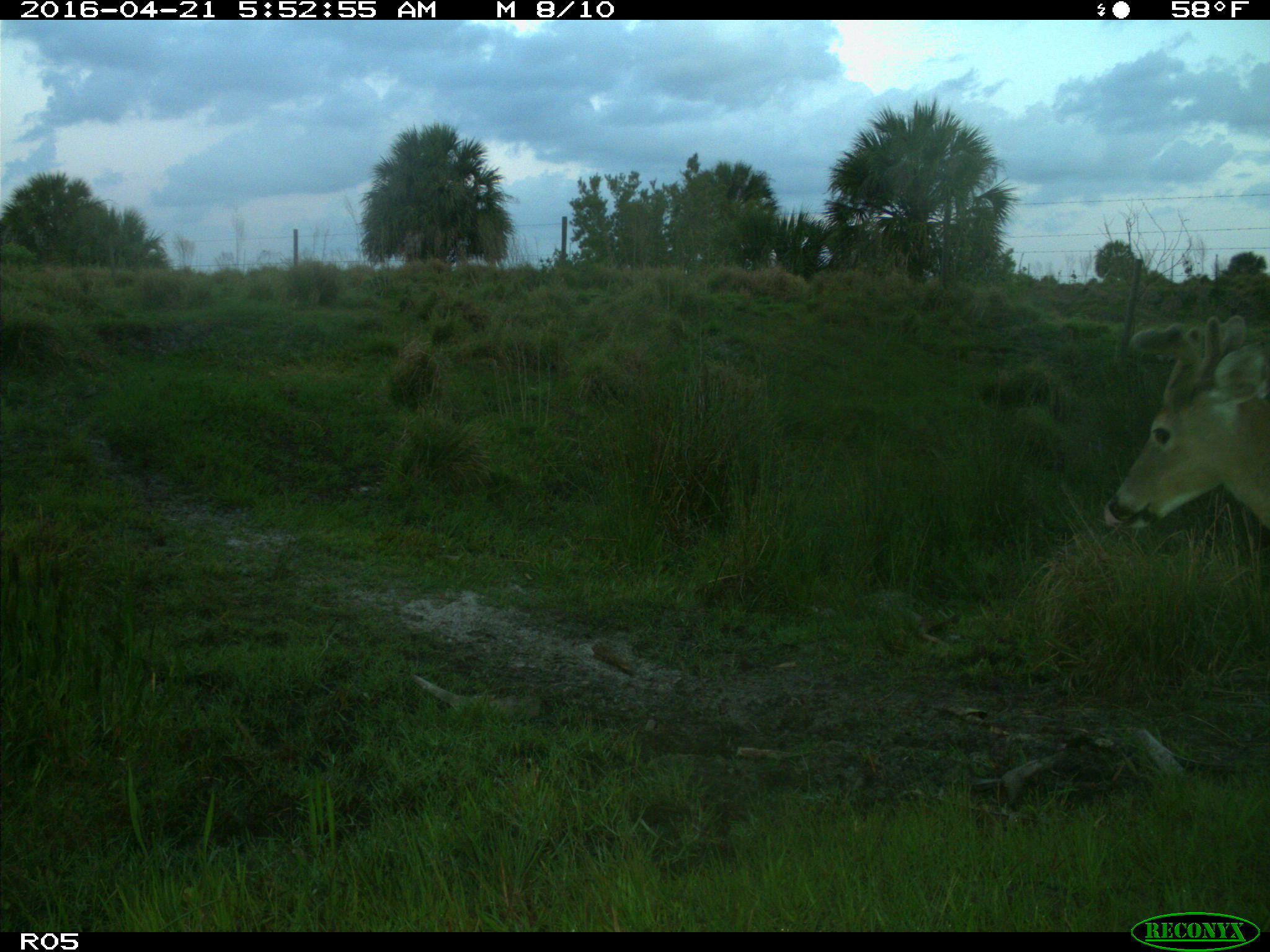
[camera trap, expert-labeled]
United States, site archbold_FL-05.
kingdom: Animalia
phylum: Chordata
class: Mammalia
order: Artiodactyla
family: Cervidae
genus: Odocoileus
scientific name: Odocoileus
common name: deer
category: unidentified deer